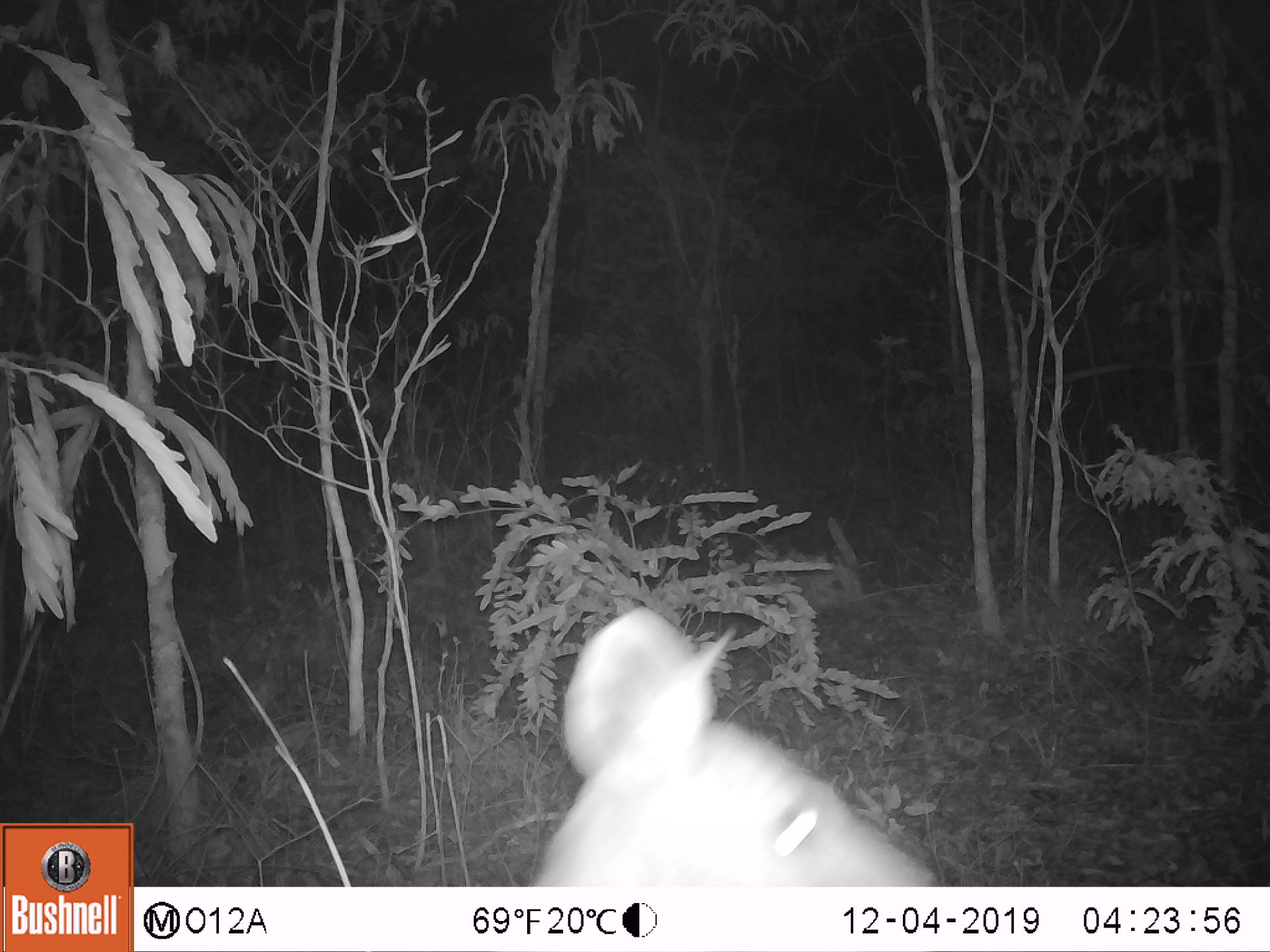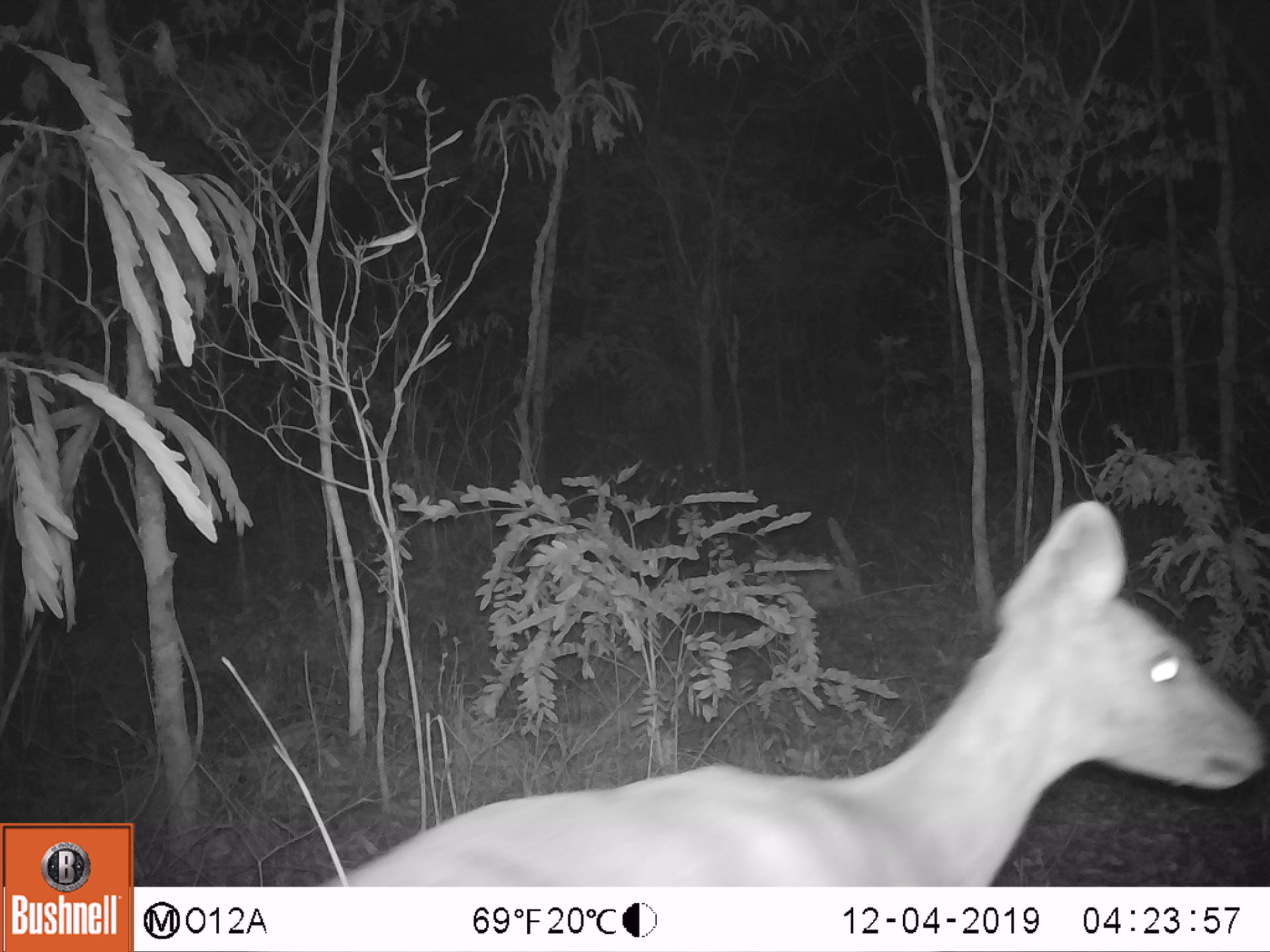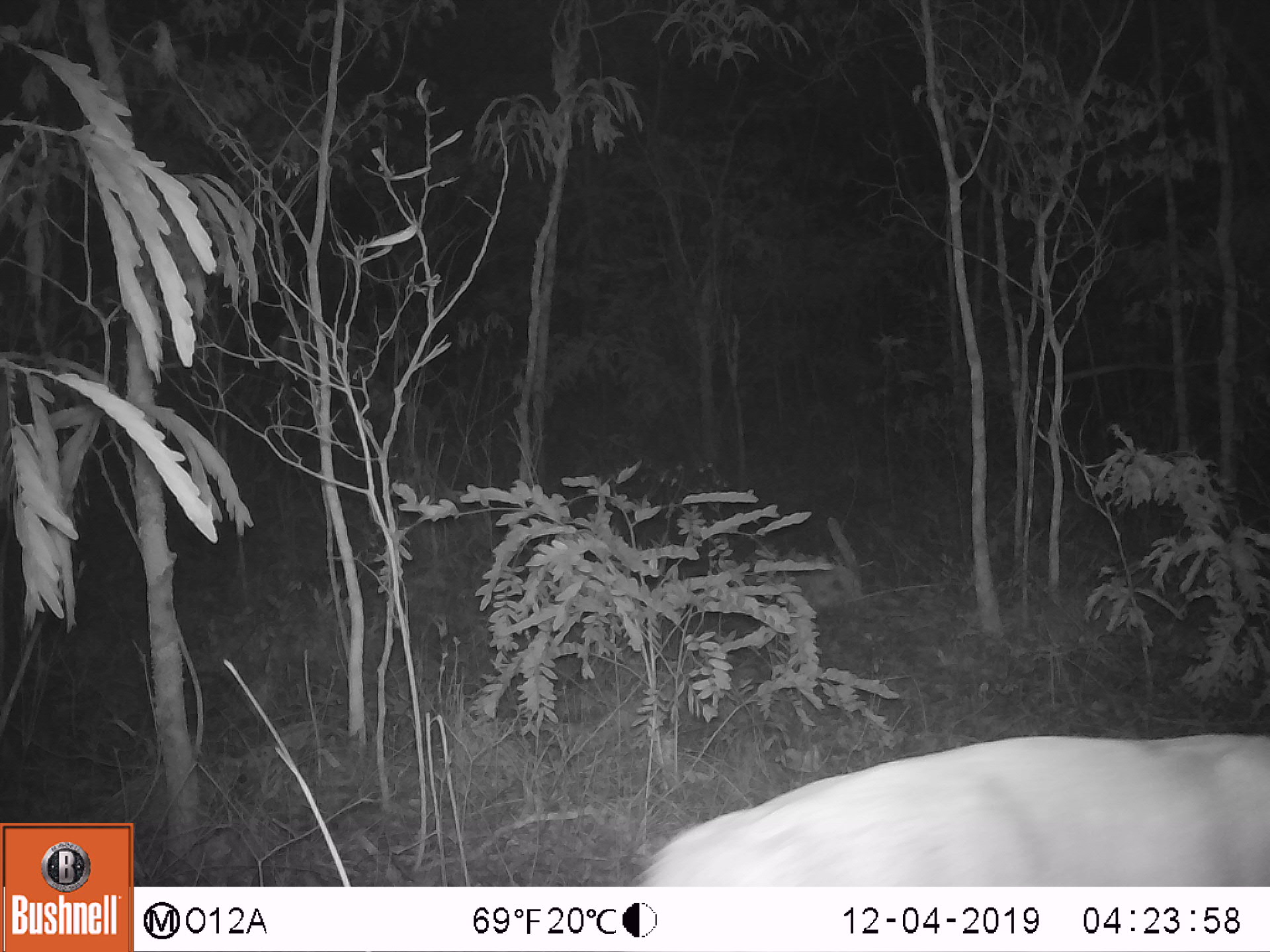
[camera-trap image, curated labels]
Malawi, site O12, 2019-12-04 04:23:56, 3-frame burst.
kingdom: Animalia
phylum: Chordata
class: Mammalia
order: Artiodactyla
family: Bovidae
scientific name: Antilopinae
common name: small antelope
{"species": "small antelope (Antilopinae)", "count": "1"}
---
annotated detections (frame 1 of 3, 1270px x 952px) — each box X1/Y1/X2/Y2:
small antelope: 506/598/945/885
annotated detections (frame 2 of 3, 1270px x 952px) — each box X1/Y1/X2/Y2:
small antelope: 242/484/1269/885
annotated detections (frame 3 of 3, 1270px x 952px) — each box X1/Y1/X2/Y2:
small antelope: 596/713/1267/886